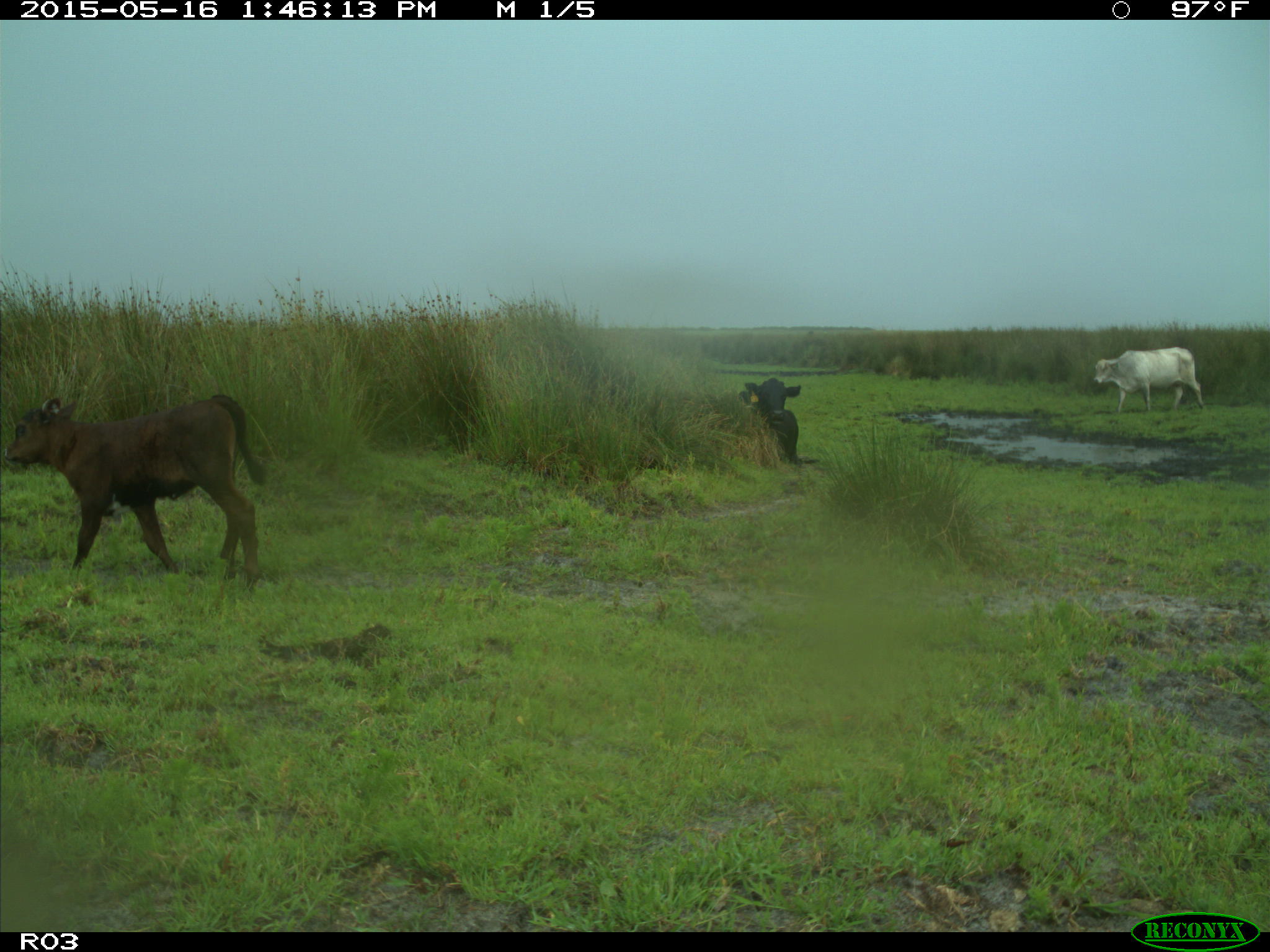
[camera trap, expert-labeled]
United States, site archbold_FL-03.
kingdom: Animalia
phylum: Chordata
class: Mammalia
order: Artiodactyla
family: Bovidae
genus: Bos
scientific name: Bos taurus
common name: domestic cow